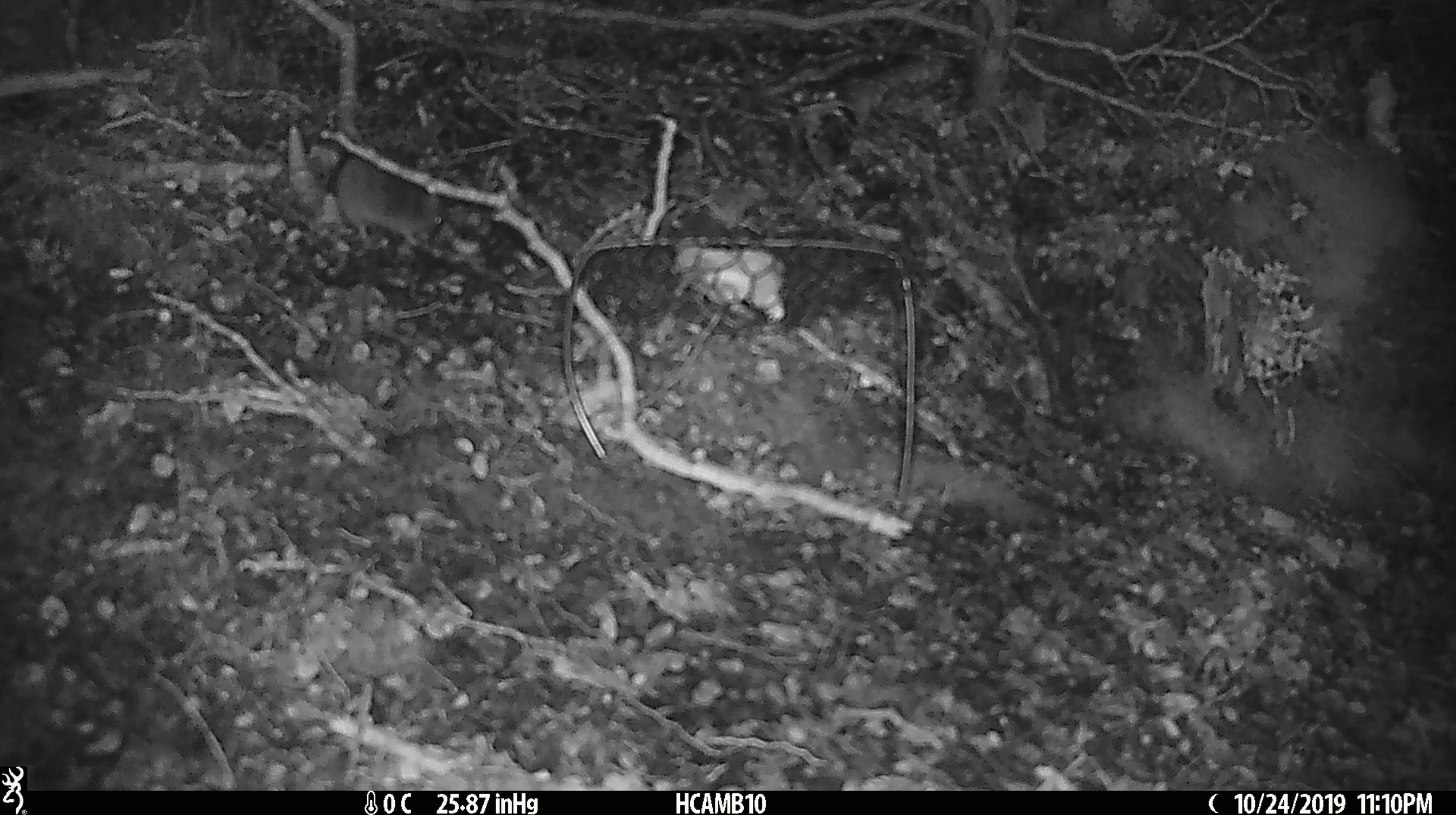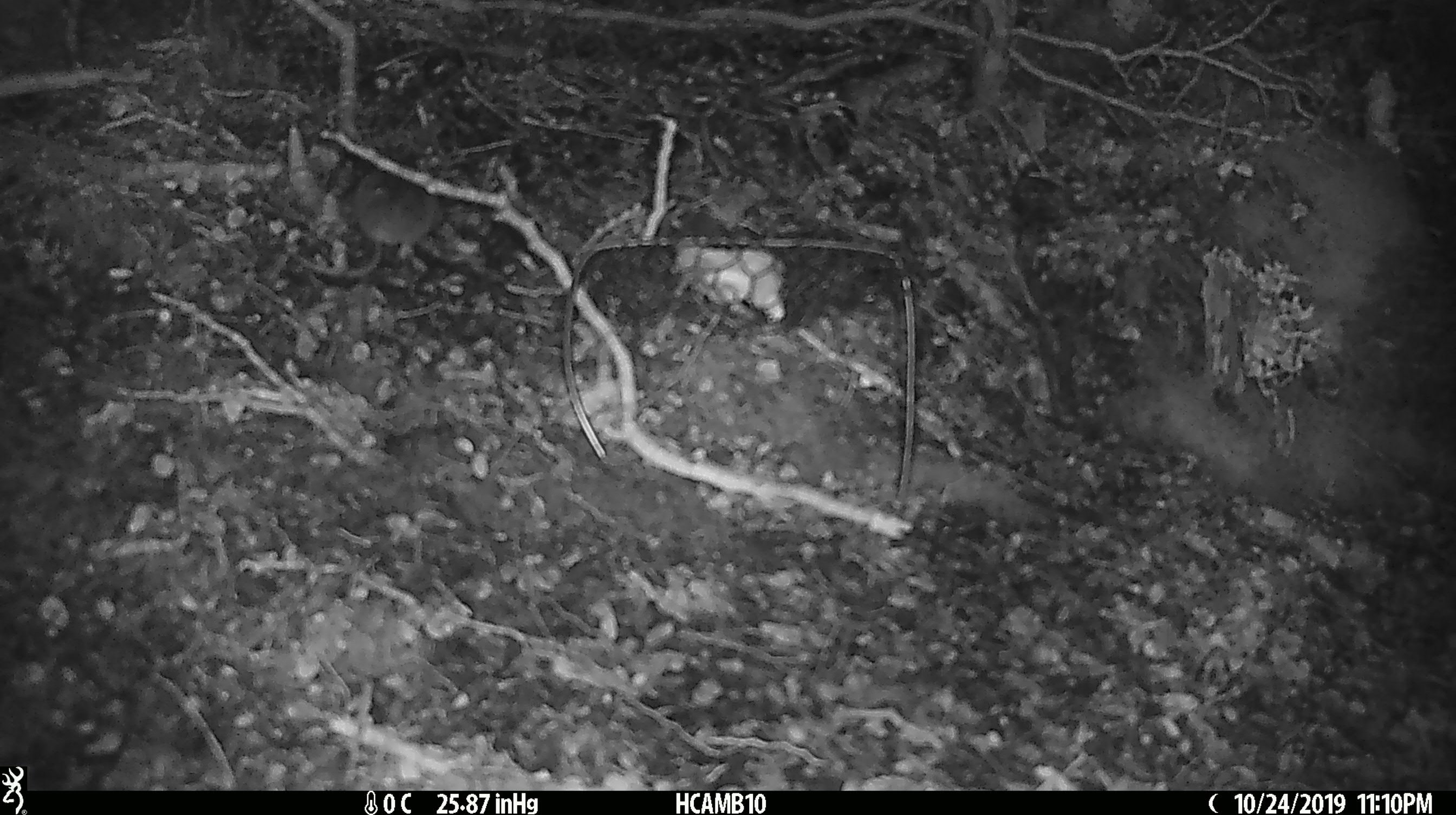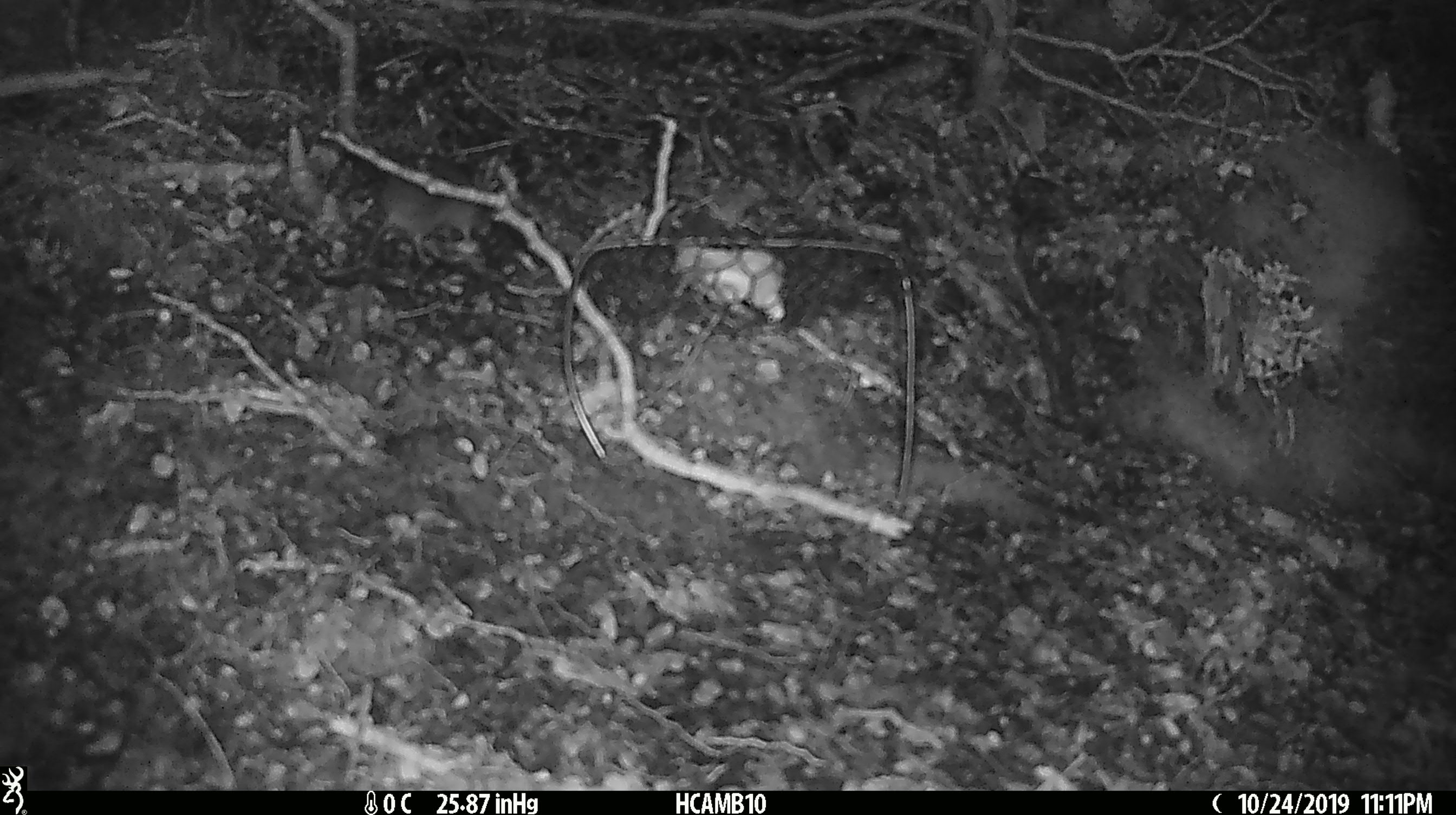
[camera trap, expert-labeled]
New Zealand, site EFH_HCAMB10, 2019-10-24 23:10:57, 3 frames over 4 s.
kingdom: Animalia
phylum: Chordata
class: Mammalia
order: Rodentia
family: Muridae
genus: Mus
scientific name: Mus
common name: mouse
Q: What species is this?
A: Mouse (Mus).